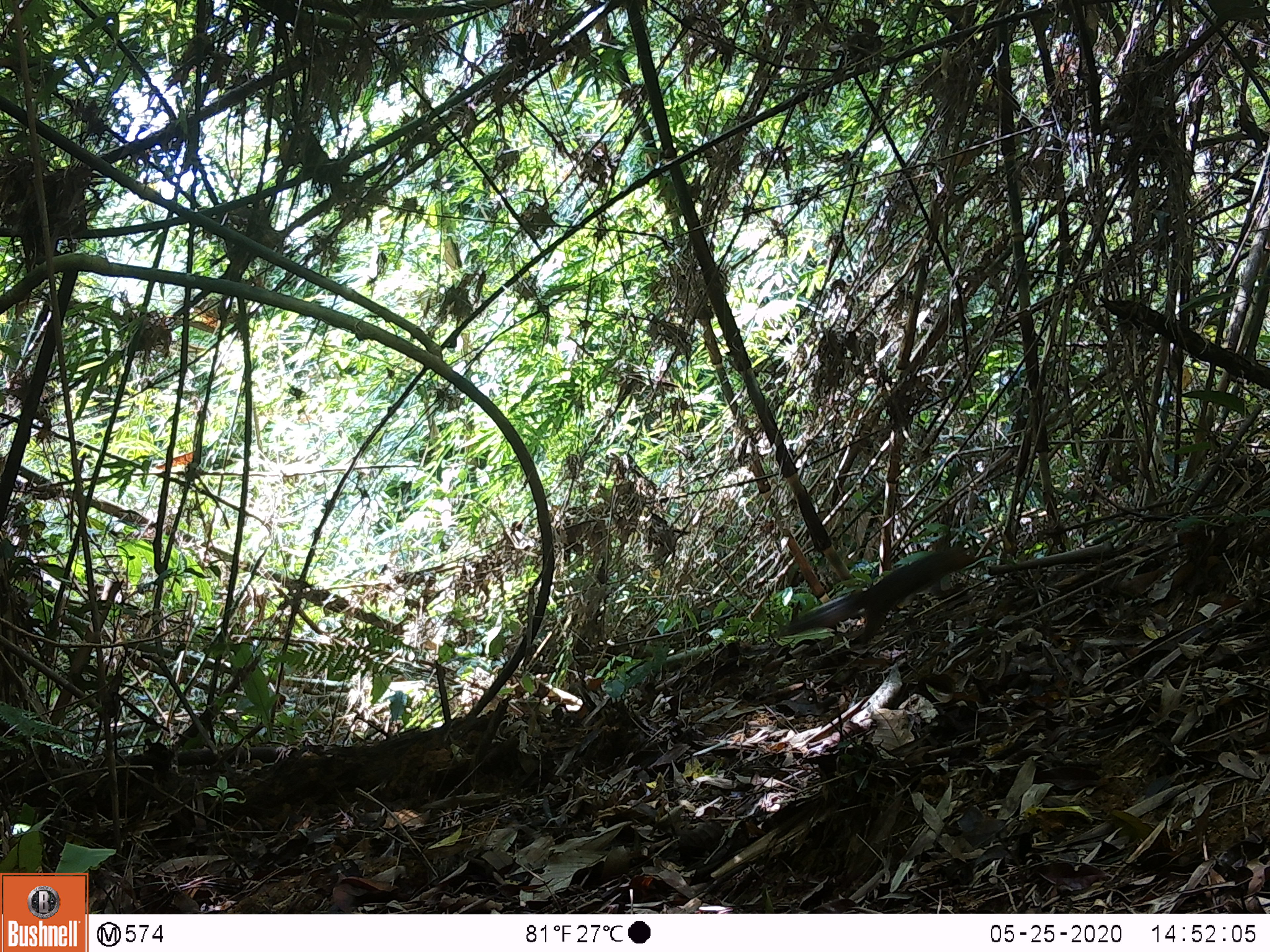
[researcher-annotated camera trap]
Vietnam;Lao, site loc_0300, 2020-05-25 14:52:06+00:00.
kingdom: Animalia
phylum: Chordata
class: Mammalia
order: Rodentia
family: Sciuridae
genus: Dremomys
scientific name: Dremomys rufigenis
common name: red-cheeked squirrel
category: red cheeked squirrel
Red cheeked squirrel (red-cheeked squirrel) (Dremomys rufigenis). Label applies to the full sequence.